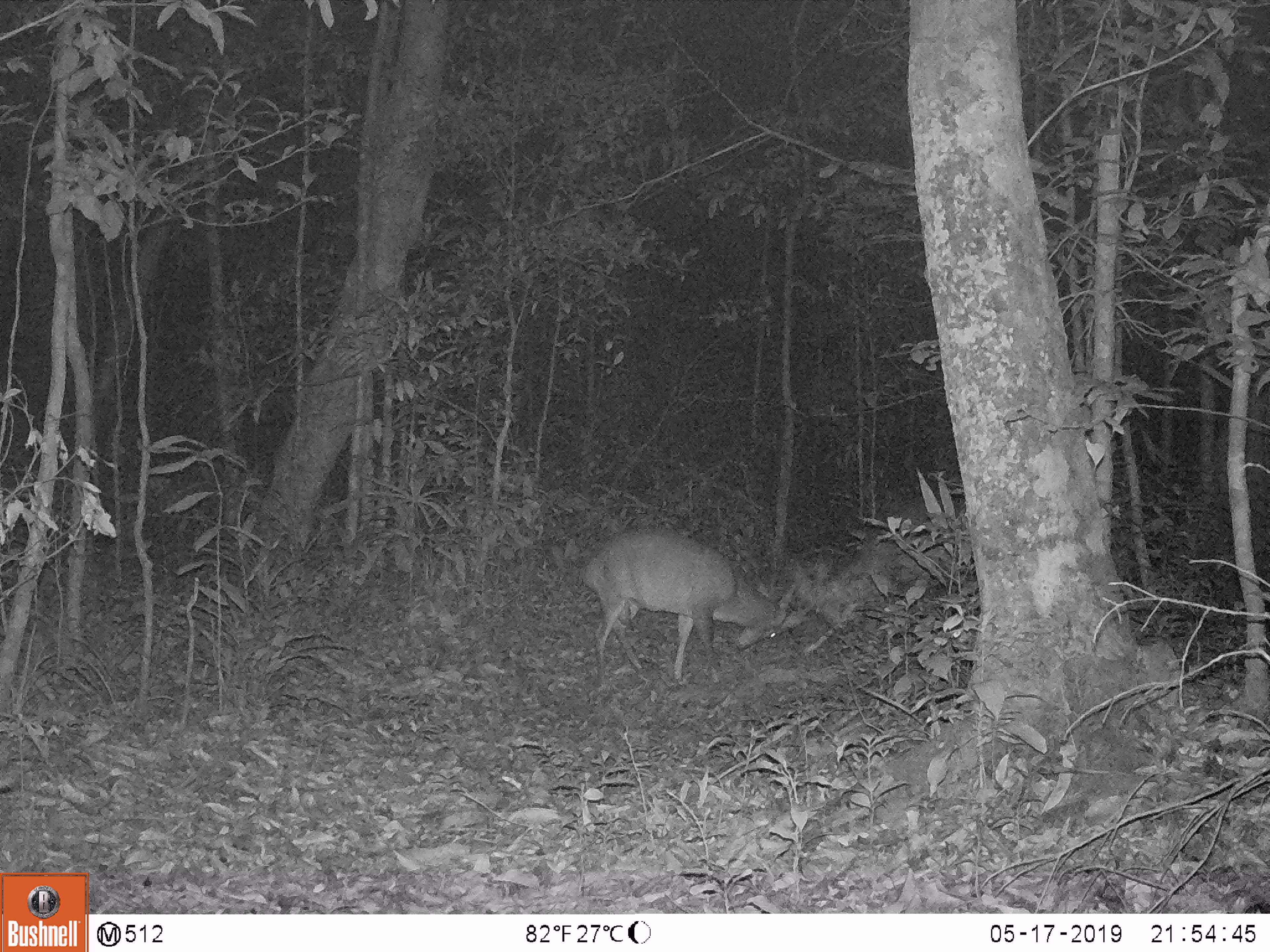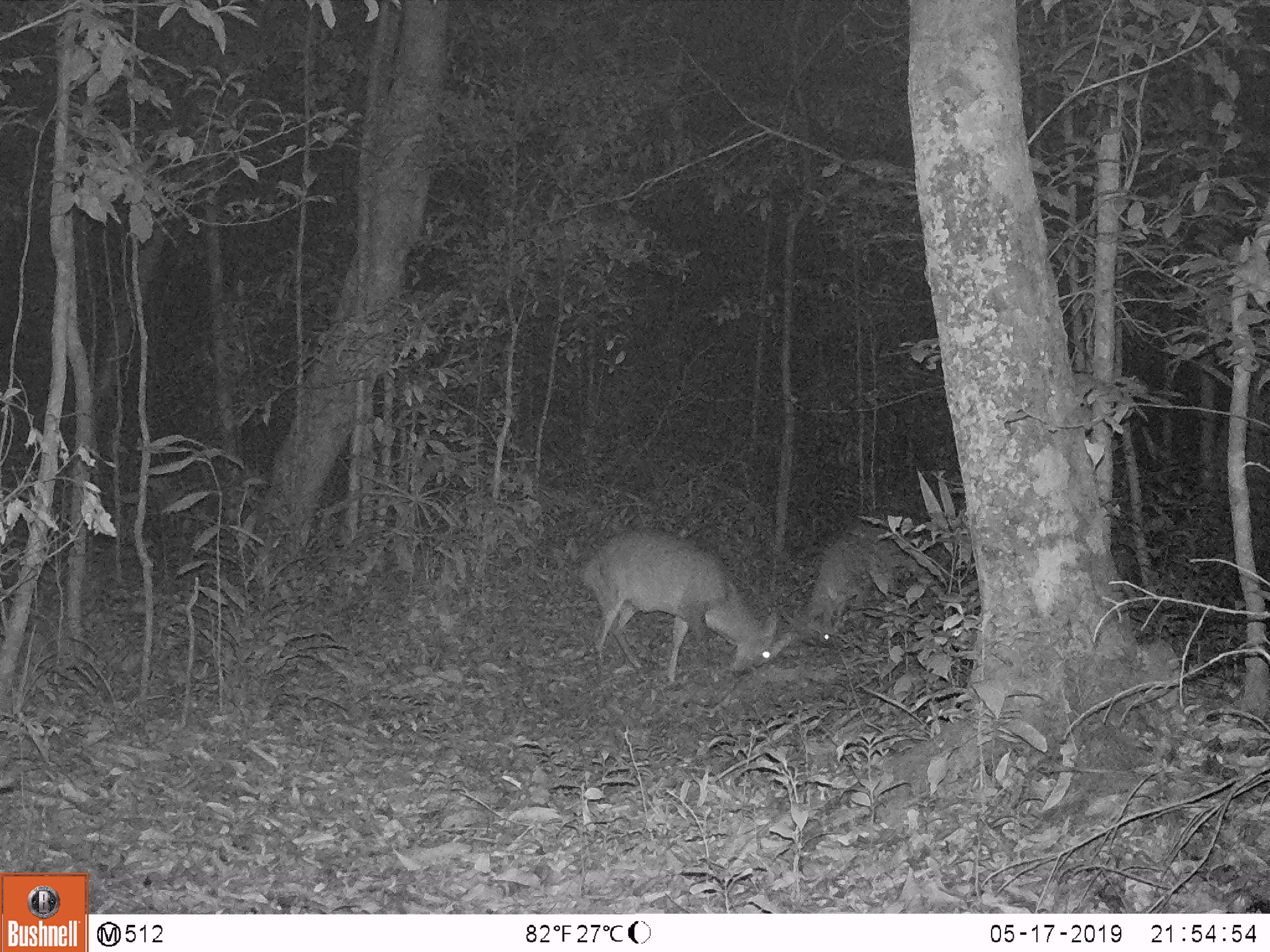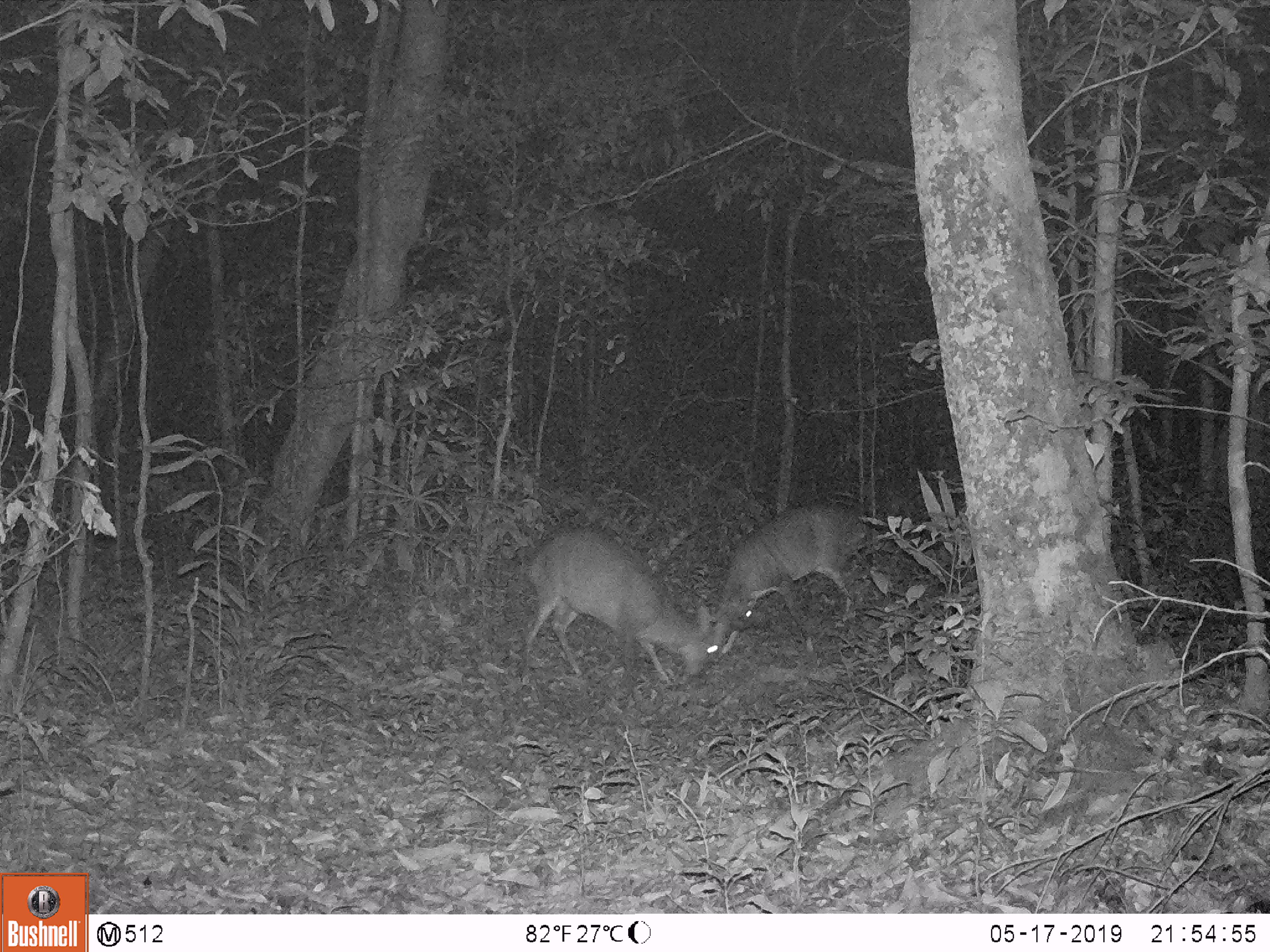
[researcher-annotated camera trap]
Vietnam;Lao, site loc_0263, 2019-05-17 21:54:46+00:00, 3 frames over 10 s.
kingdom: Animalia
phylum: Chordata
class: Mammalia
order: Artiodactyla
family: Cervidae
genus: Muntiacus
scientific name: Muntiacus vuquangensis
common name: large-antlered muntjac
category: large antlered muntjac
Large antlered muntjac (large-antlered muntjac) (Muntiacus vuquangensis). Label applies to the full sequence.